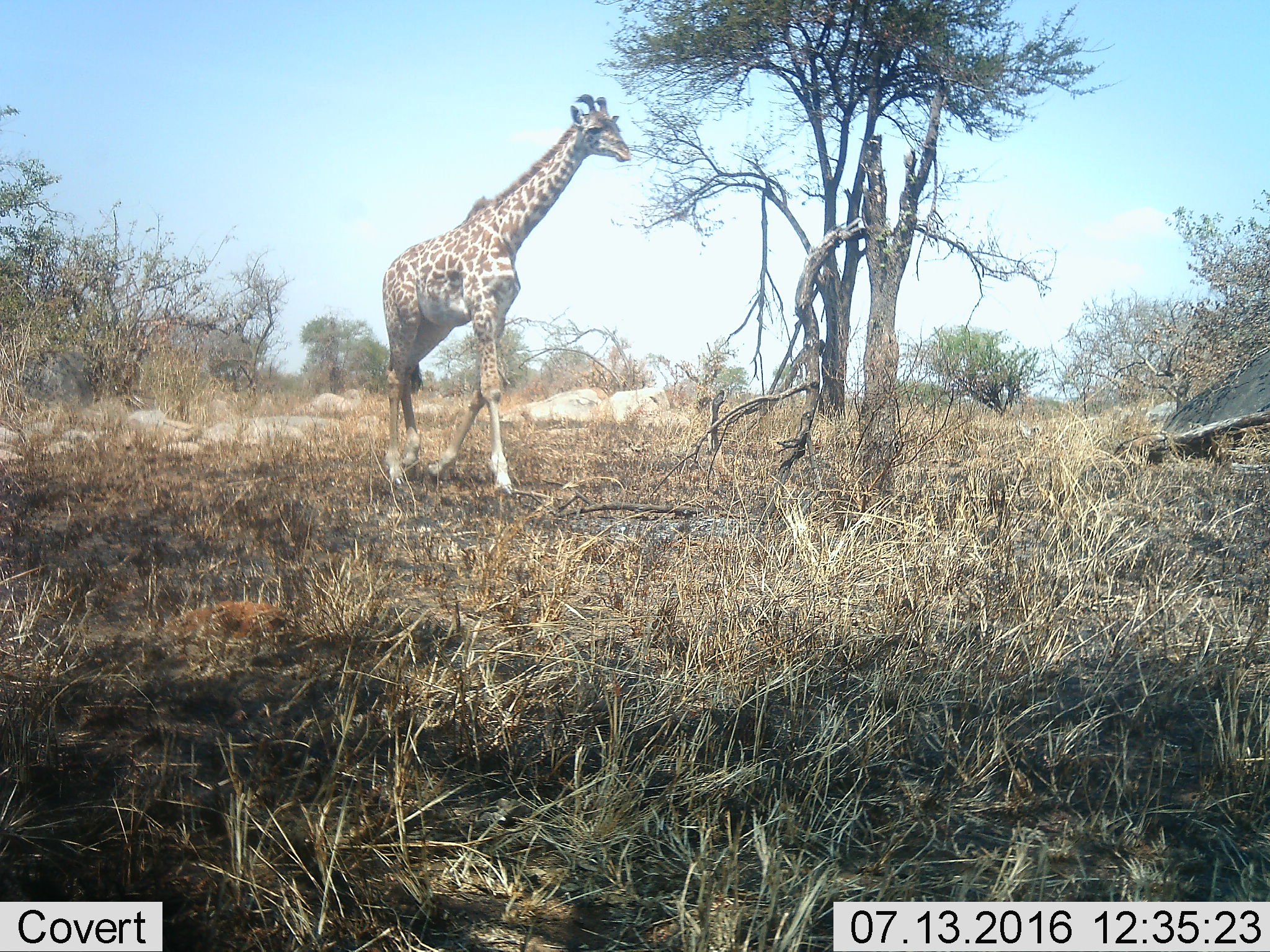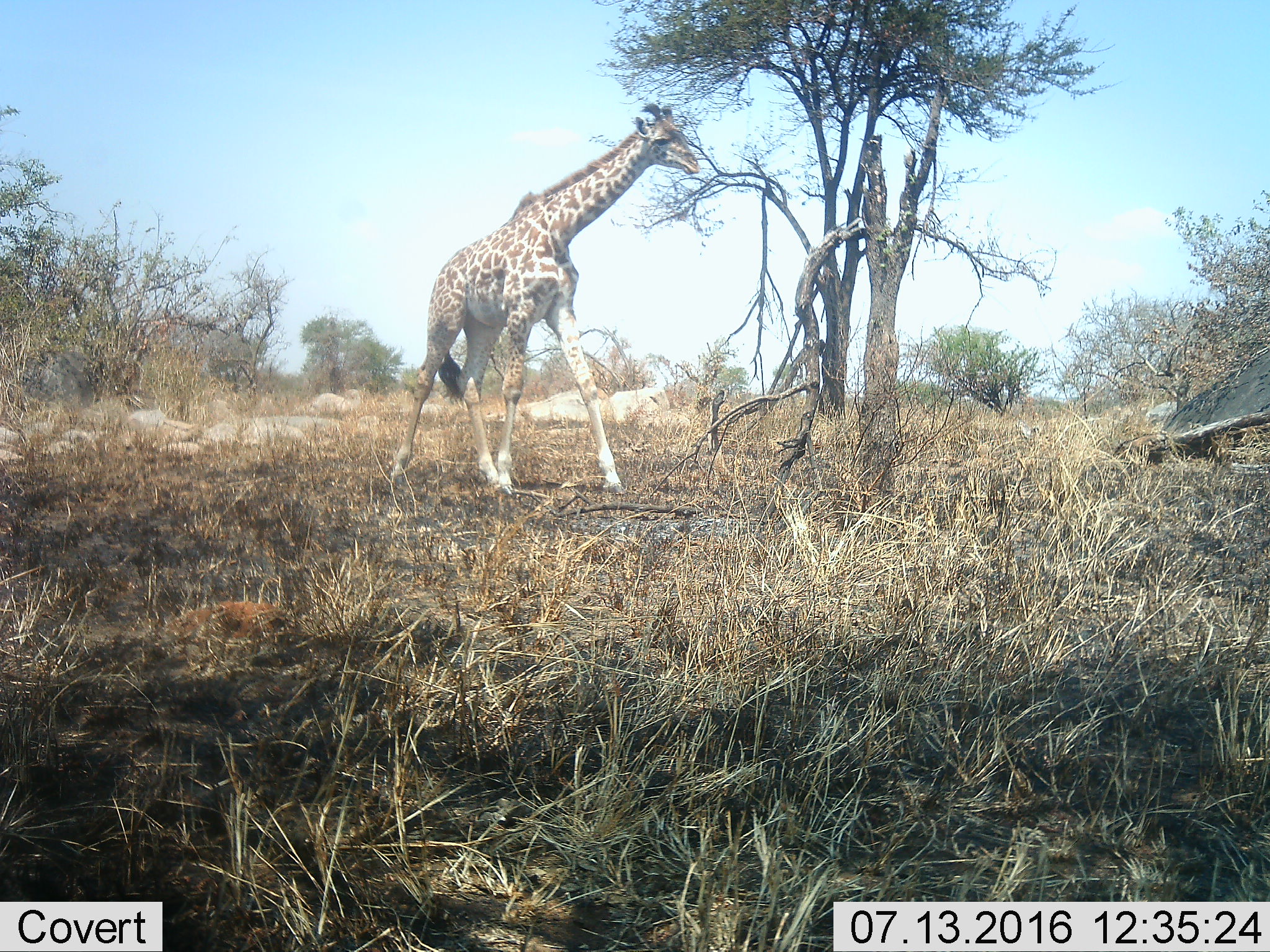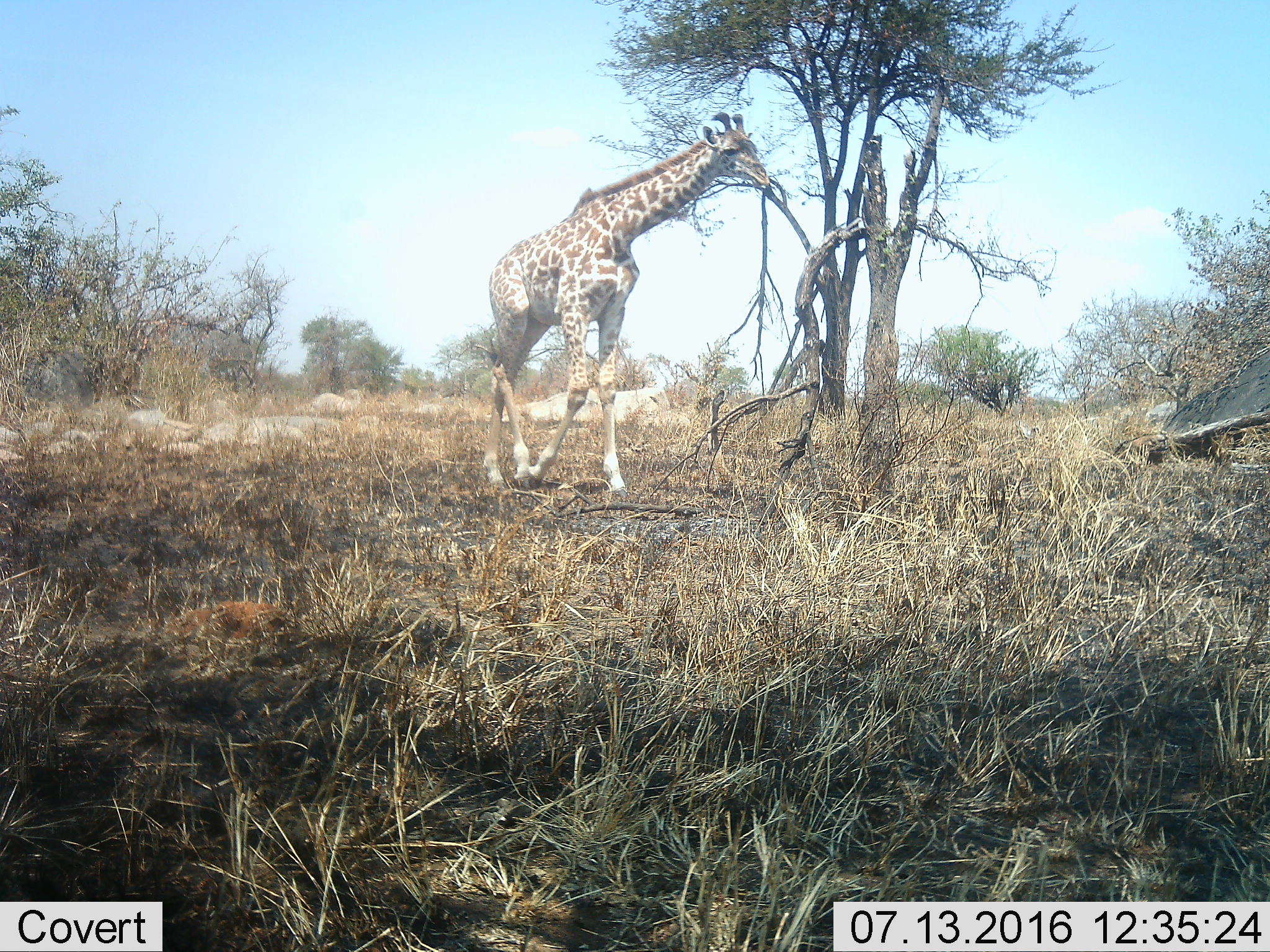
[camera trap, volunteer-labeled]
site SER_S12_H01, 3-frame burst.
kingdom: Animalia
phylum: Chordata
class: Mammalia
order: Artiodactyla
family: Giraffidae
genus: Giraffa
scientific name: Giraffa camelopardalis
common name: giraffe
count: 1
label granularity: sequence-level